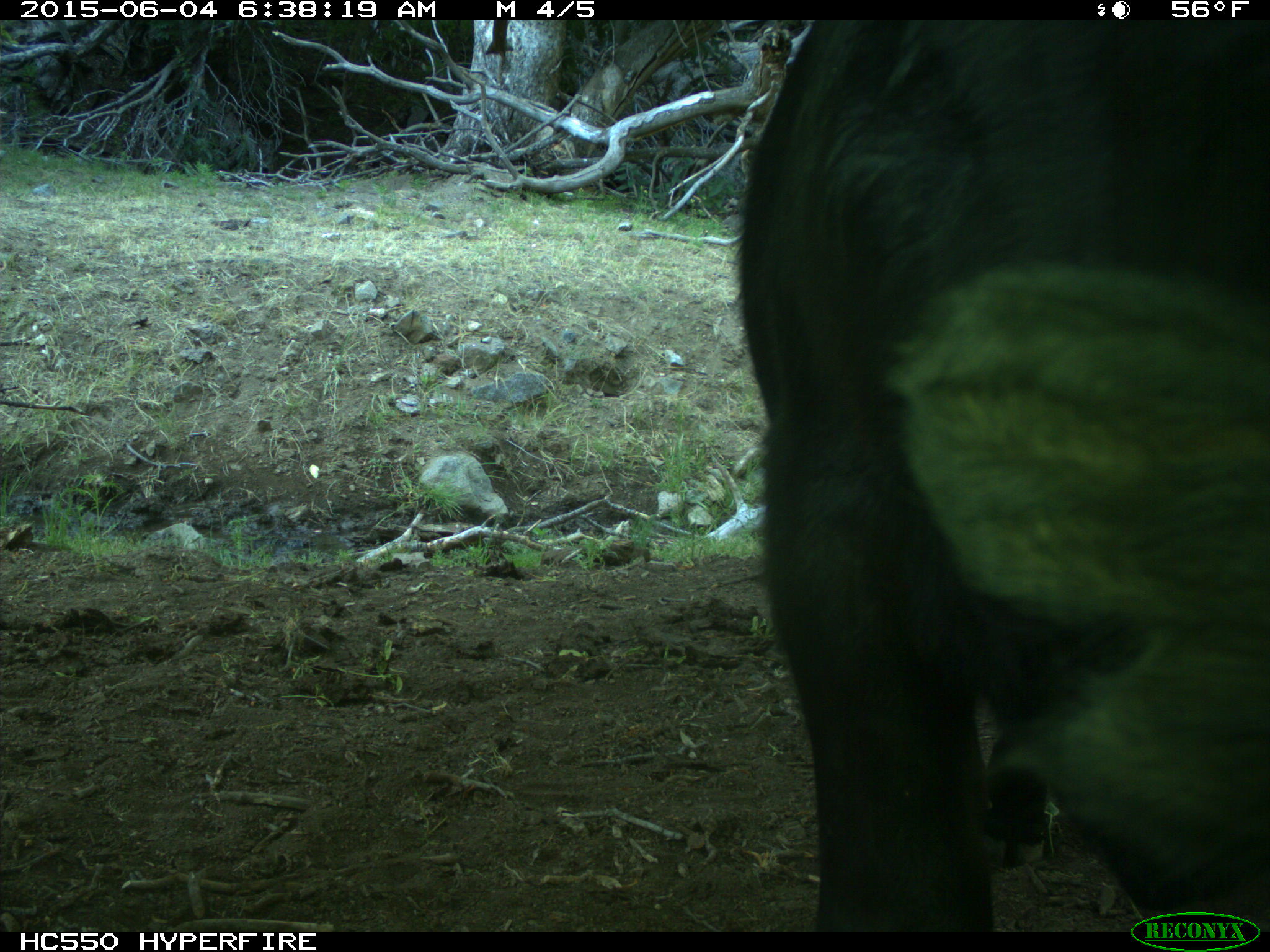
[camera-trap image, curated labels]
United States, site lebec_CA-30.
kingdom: Animalia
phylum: Chordata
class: Mammalia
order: Artiodactyla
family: Bovidae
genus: Bos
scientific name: Bos taurus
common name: domestic cow